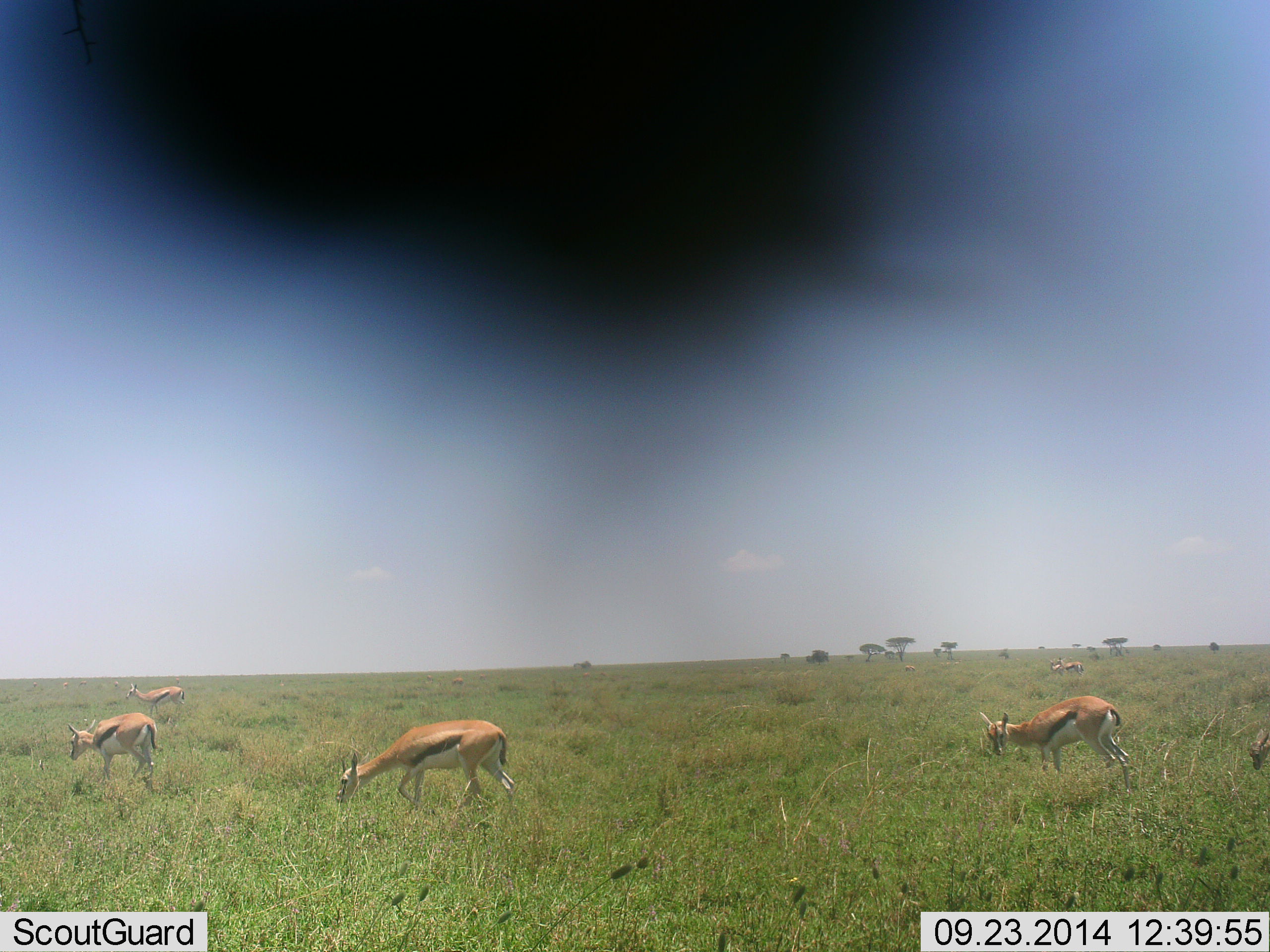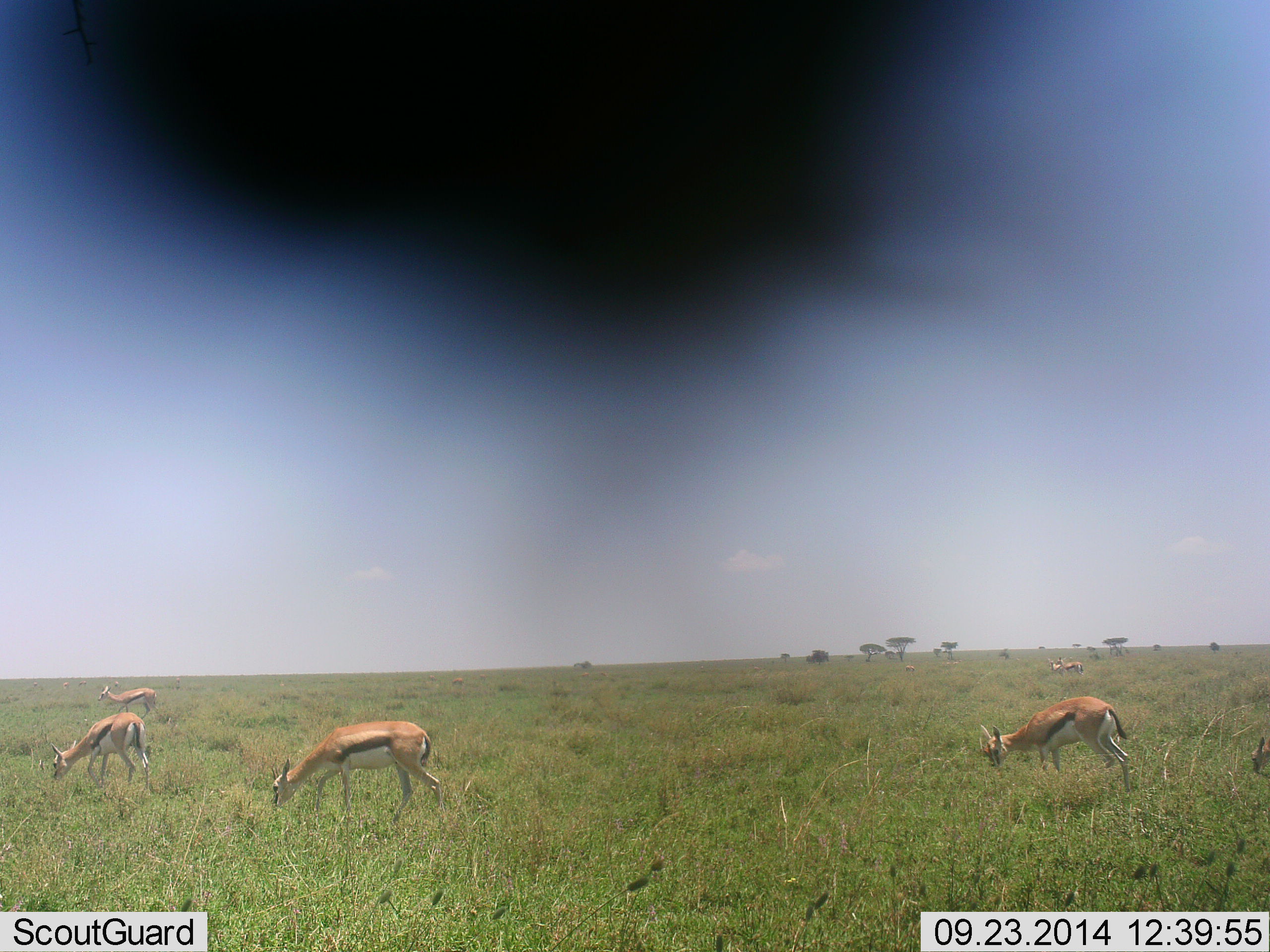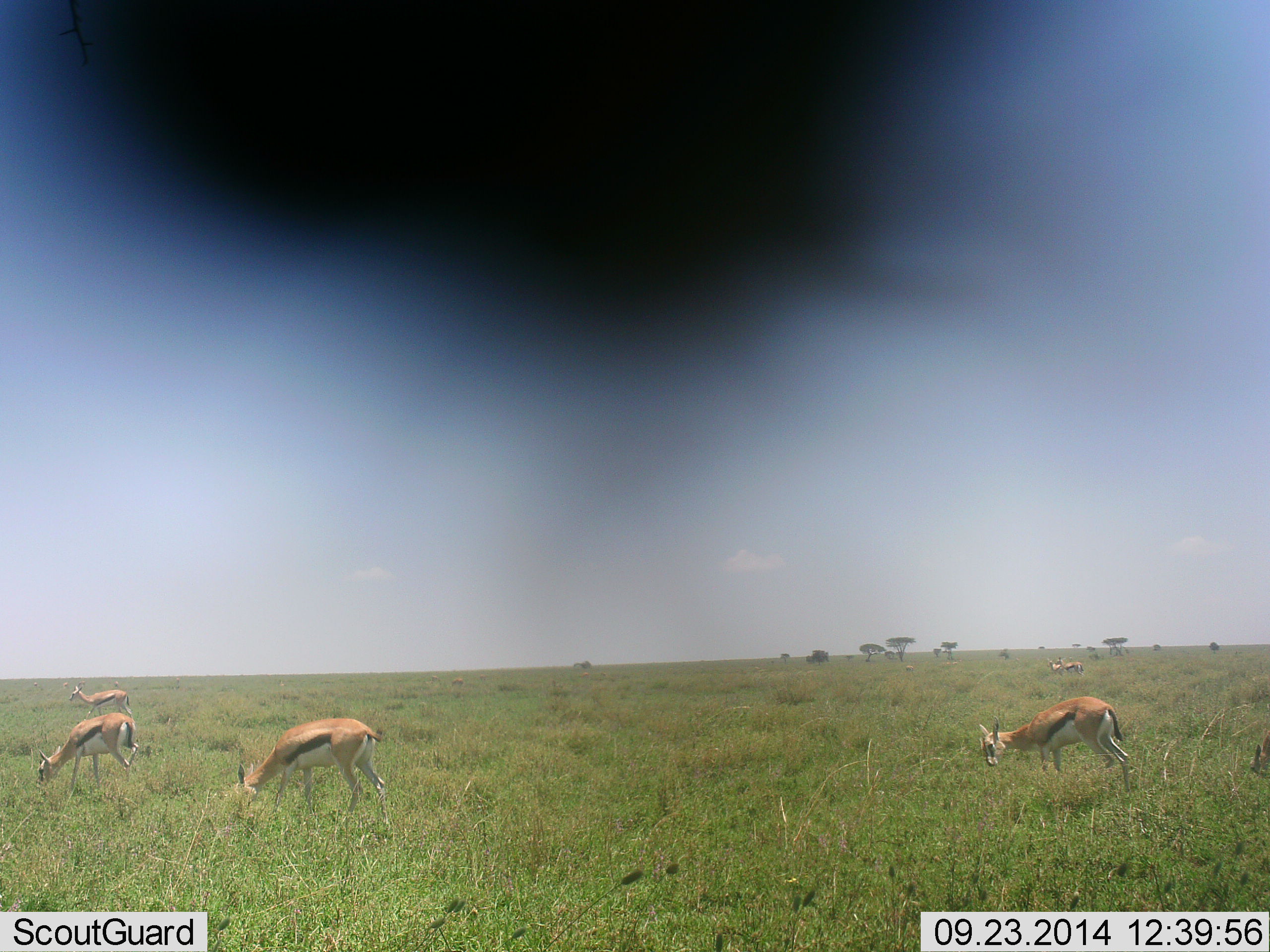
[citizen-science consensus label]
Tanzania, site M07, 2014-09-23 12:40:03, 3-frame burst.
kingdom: Animalia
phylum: Chordata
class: Mammalia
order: Artiodactyla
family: Bovidae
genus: Eudorcas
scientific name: Eudorcas thomsonii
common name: thomson's gazelle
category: gazellethomsons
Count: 5.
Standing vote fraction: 30%.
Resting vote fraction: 0%.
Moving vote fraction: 60%.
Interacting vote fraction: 0%.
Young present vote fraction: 0%.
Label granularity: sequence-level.